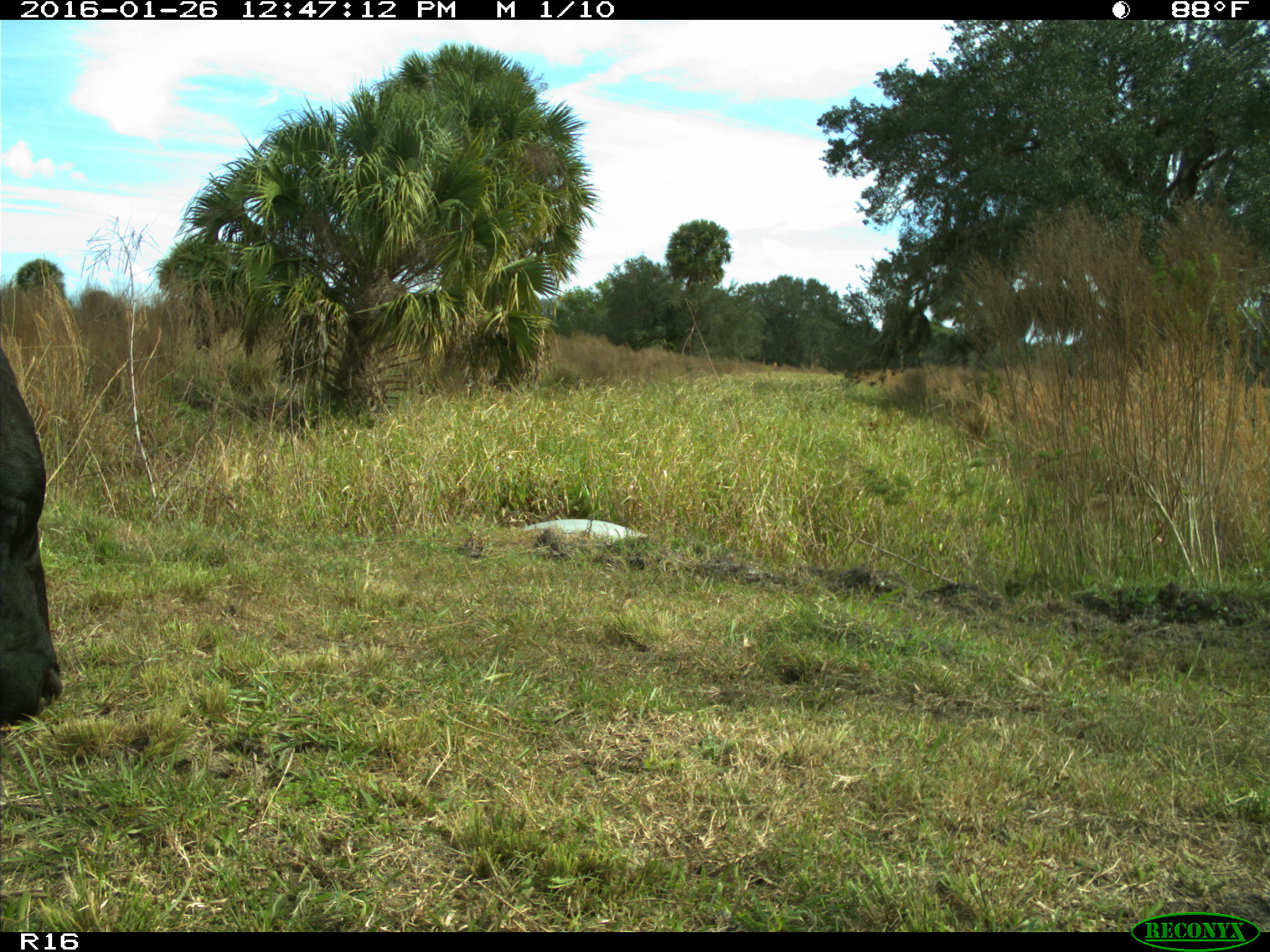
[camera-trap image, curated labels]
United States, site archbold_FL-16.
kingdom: Animalia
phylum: Chordata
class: Mammalia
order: Artiodactyla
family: Bovidae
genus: Bos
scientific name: Bos taurus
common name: domestic cow